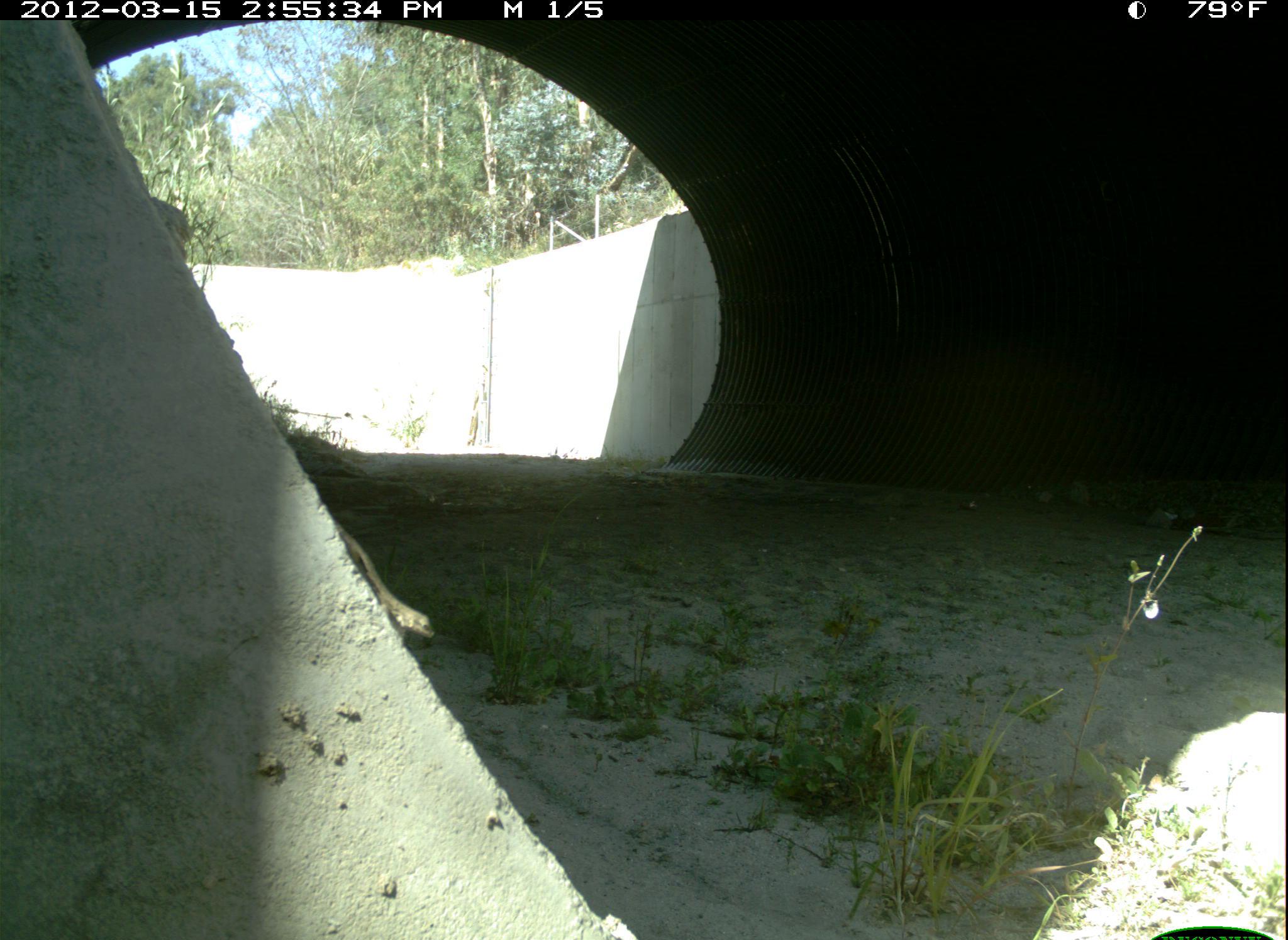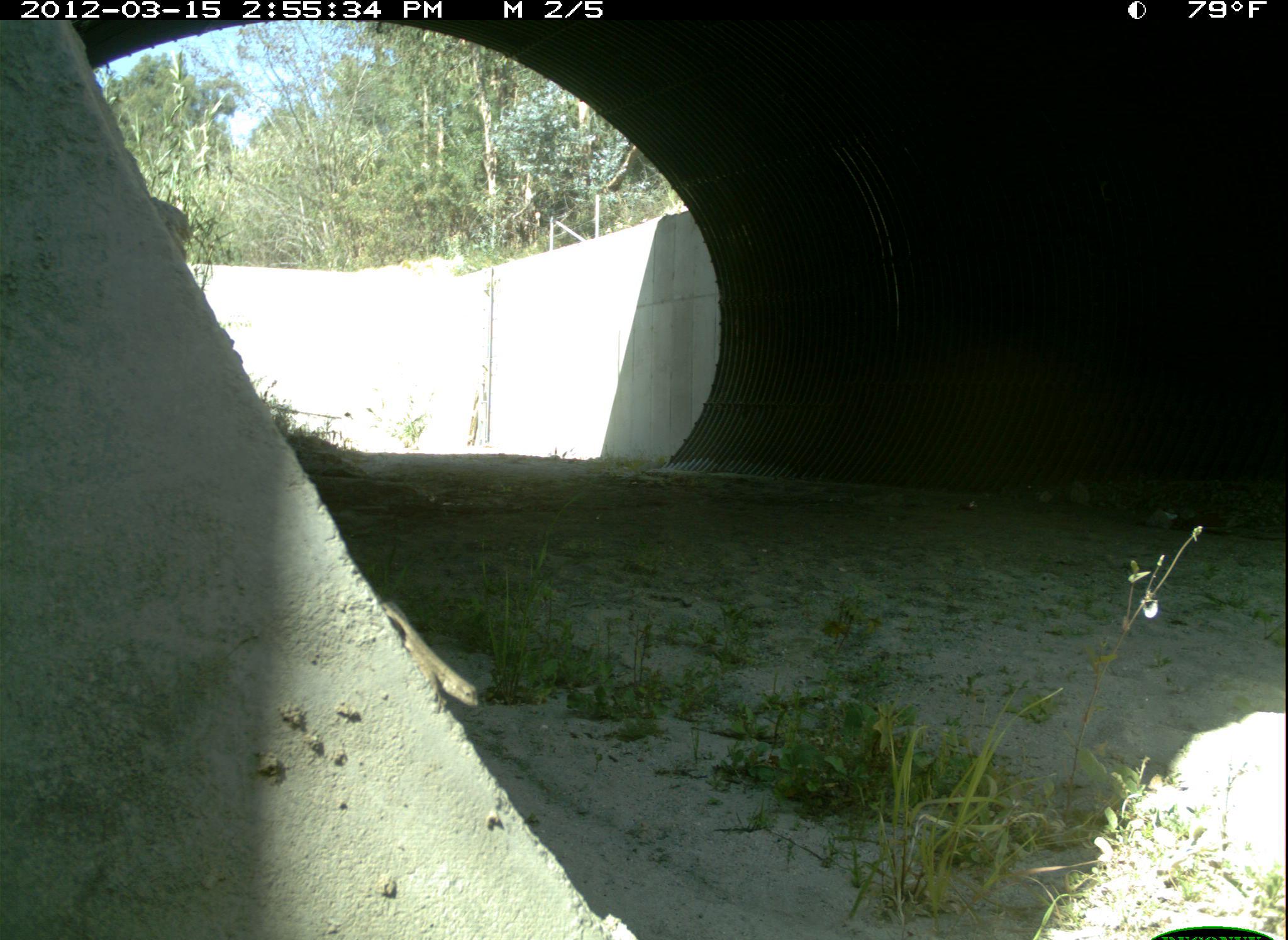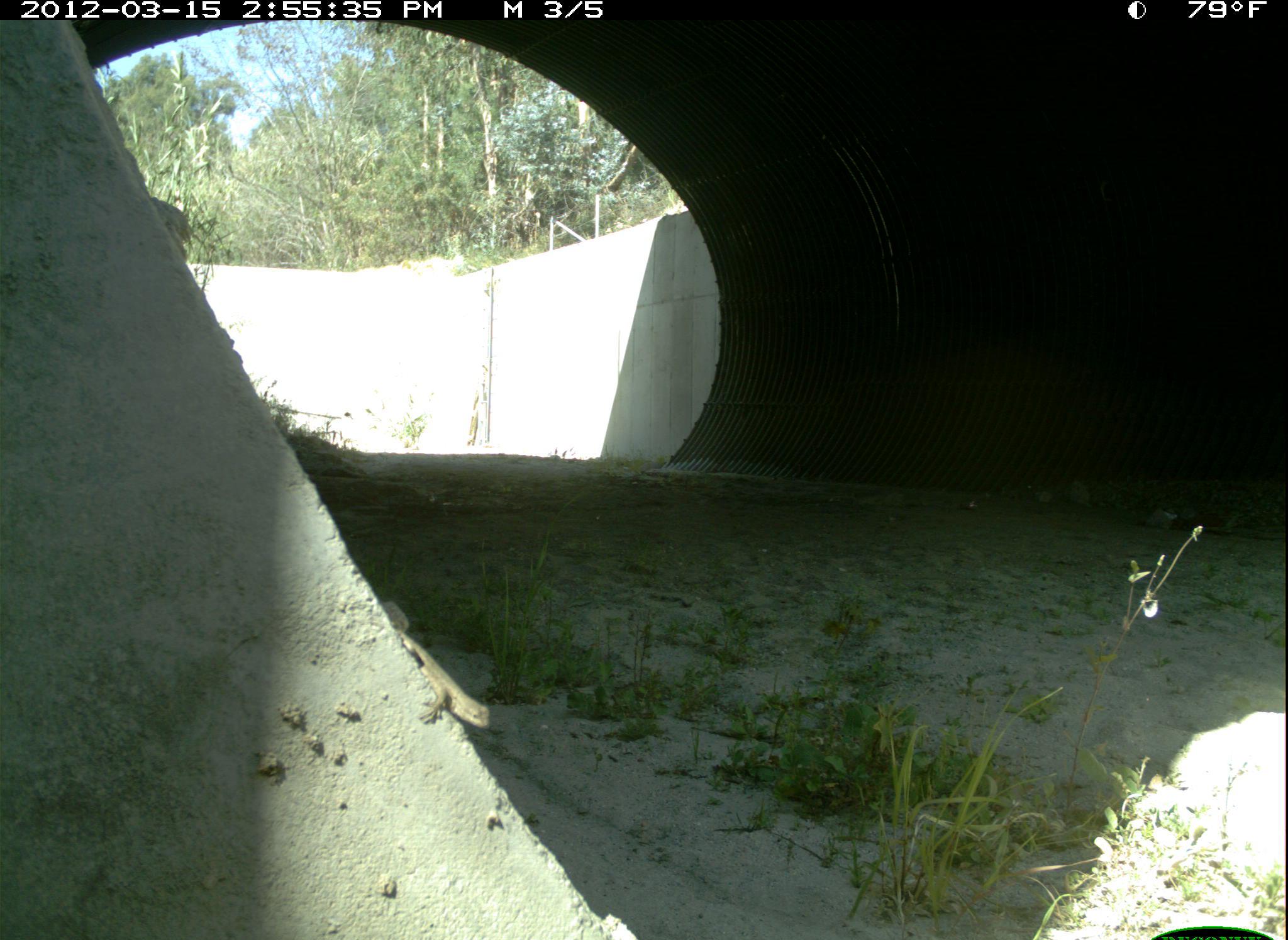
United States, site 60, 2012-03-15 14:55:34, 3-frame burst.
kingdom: Animalia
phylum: Chordata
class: Reptilia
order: Squamata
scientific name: Squamata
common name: lizard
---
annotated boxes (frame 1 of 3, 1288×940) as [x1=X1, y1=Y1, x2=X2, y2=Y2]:
lizard: [x1=333, y1=520, x2=437, y2=640]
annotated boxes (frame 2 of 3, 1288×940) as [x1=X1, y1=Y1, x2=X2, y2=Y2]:
lizard: [x1=380, y1=578, x2=481, y2=716]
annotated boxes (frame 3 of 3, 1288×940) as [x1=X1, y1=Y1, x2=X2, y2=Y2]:
lizard: [x1=375, y1=601, x2=492, y2=735]